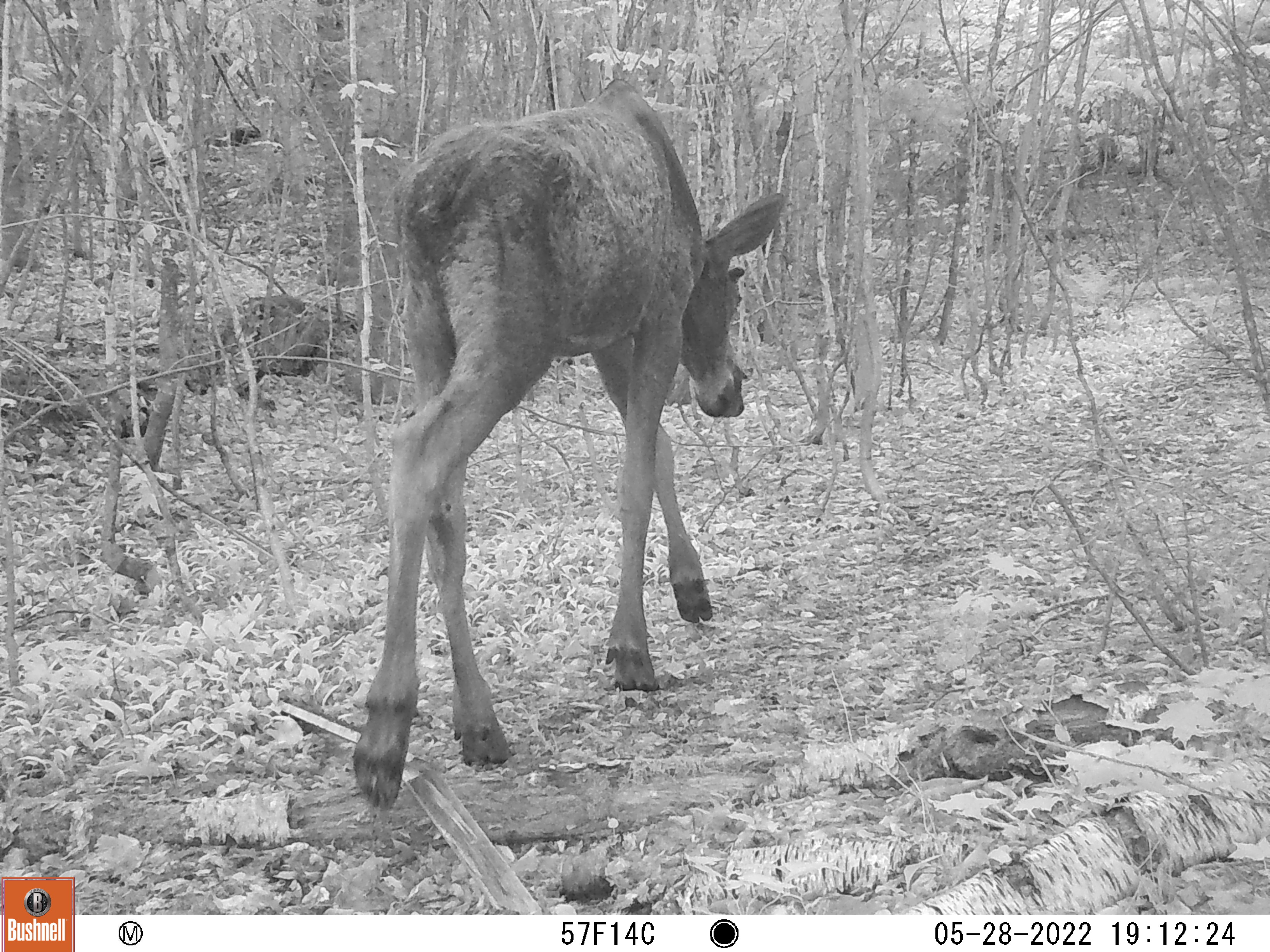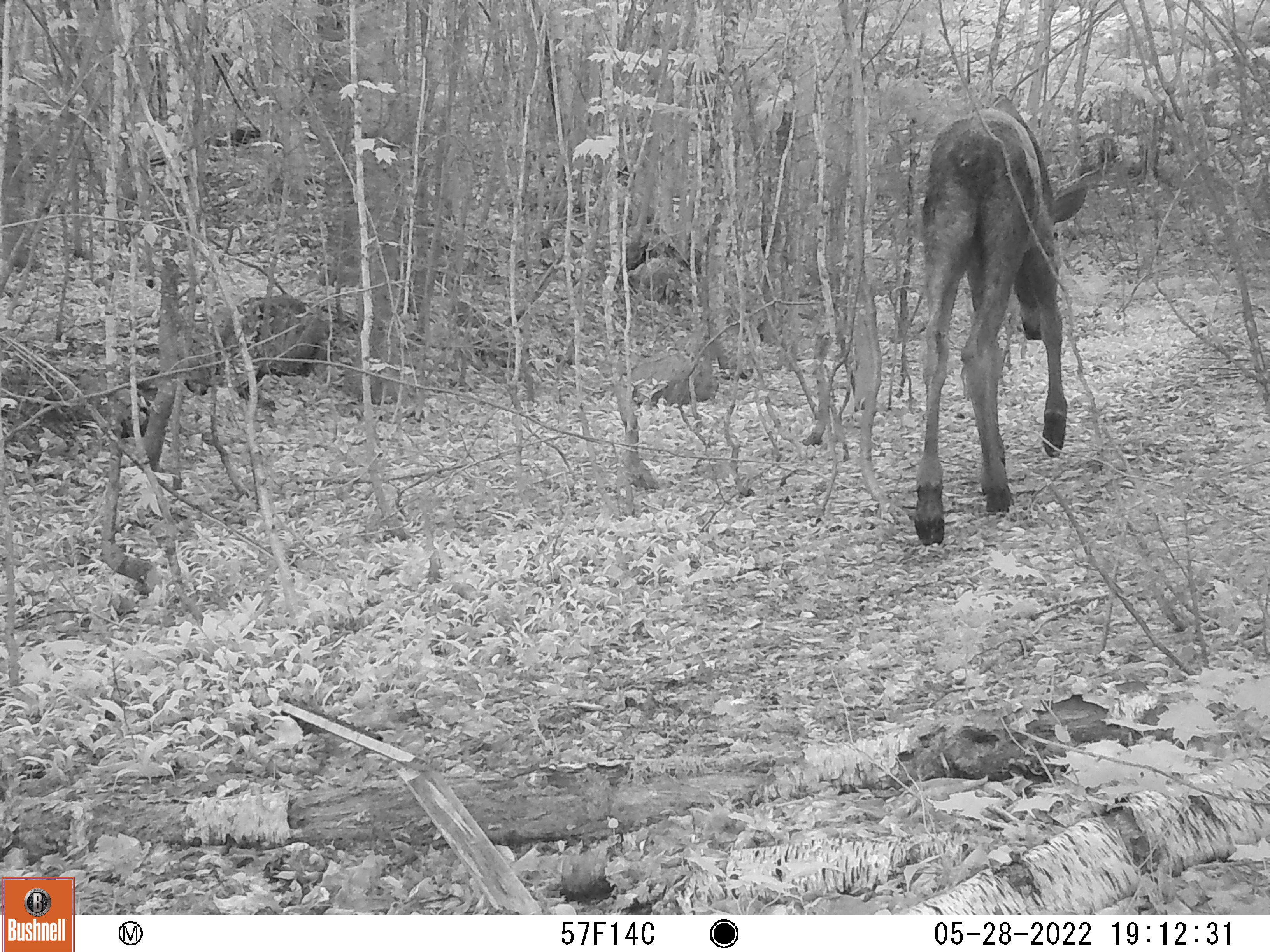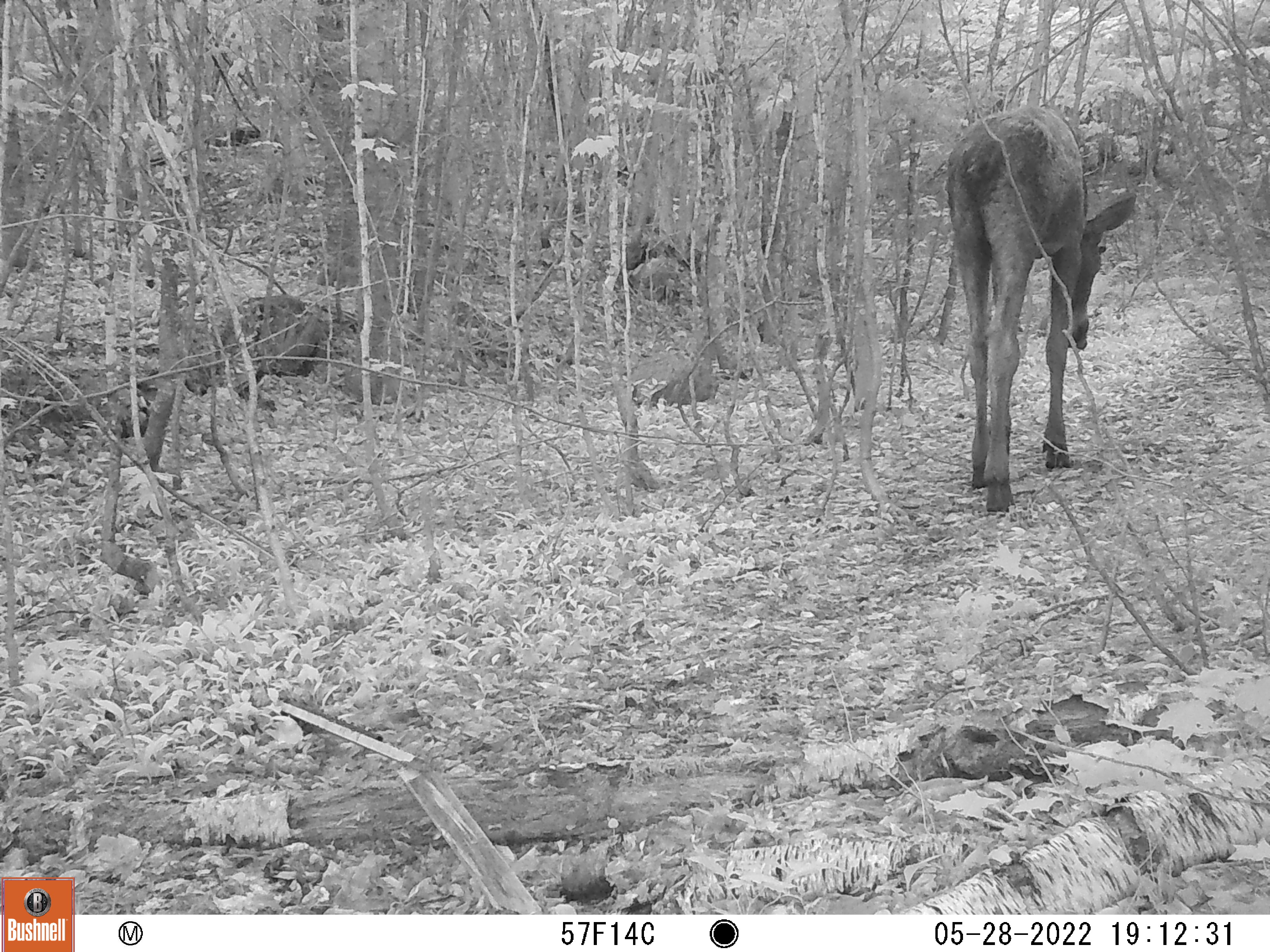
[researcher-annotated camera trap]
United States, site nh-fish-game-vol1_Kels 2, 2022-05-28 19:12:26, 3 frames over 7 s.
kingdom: Animalia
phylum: Chordata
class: Mammalia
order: Artiodactyla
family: Cervidae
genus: Alces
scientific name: Alces alces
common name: moose